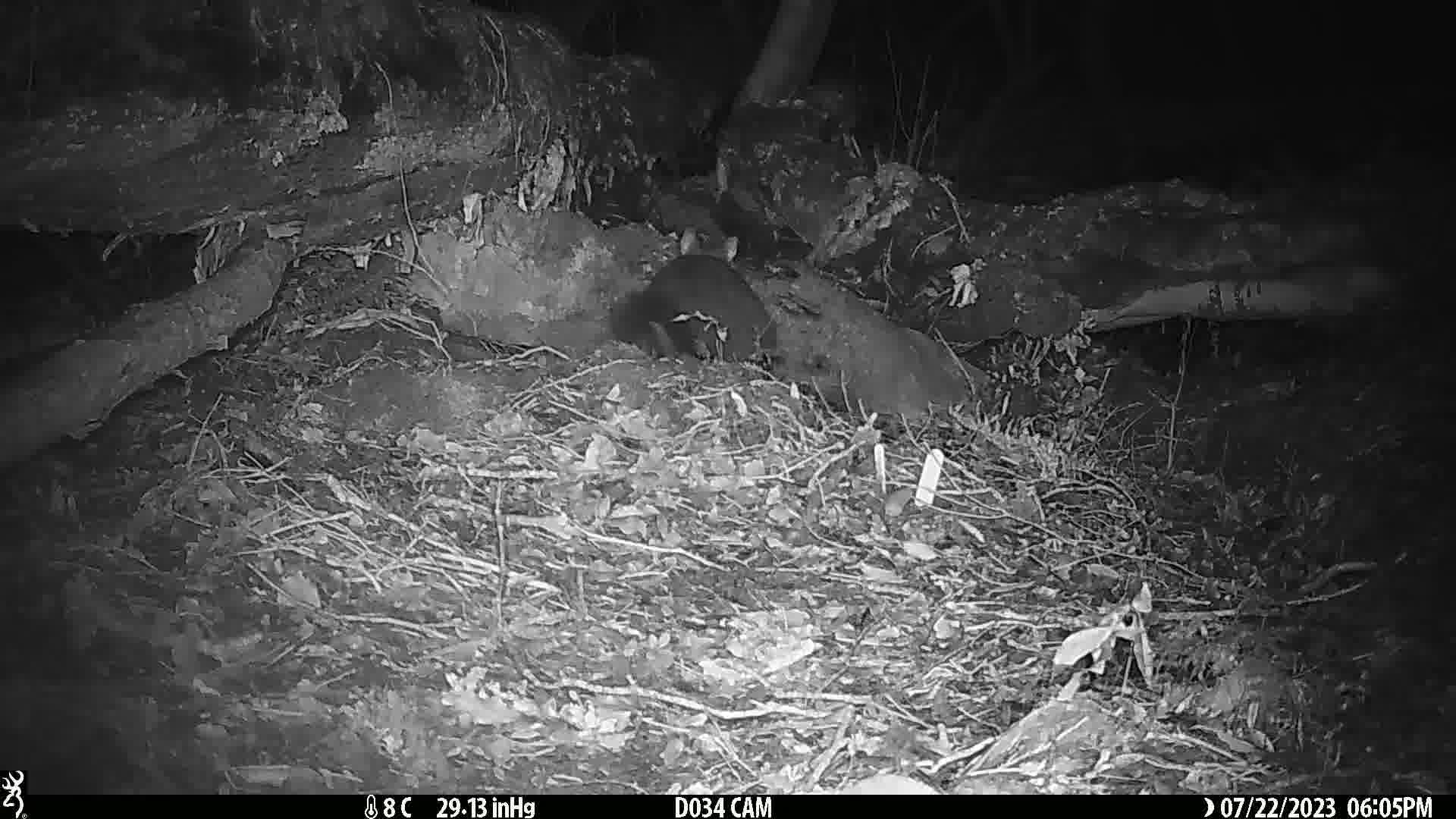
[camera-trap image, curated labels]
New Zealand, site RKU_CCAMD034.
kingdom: Animalia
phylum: Chordata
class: Mammalia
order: Diprotodontia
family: Phalangeridae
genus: Trichosurus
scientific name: Trichosurus vulpecula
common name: common brushtail possum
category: possum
Possum (common brushtail possum) (Trichosurus vulpecula).